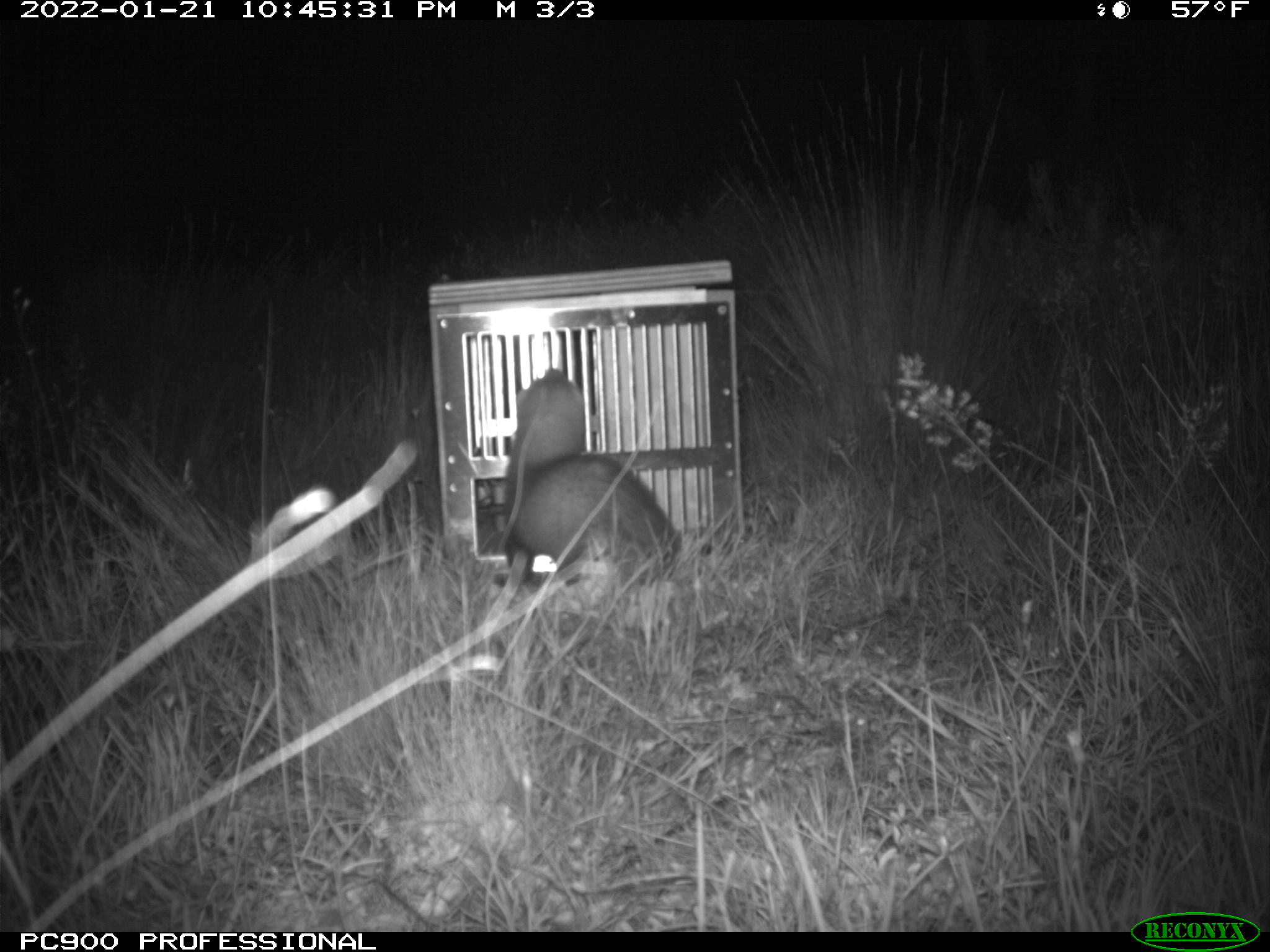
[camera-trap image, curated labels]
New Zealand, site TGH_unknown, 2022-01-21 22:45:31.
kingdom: Animalia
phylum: Chordata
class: Mammalia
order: Carnivora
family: Mustelidae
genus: Mustela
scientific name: Mustela furo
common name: ferret